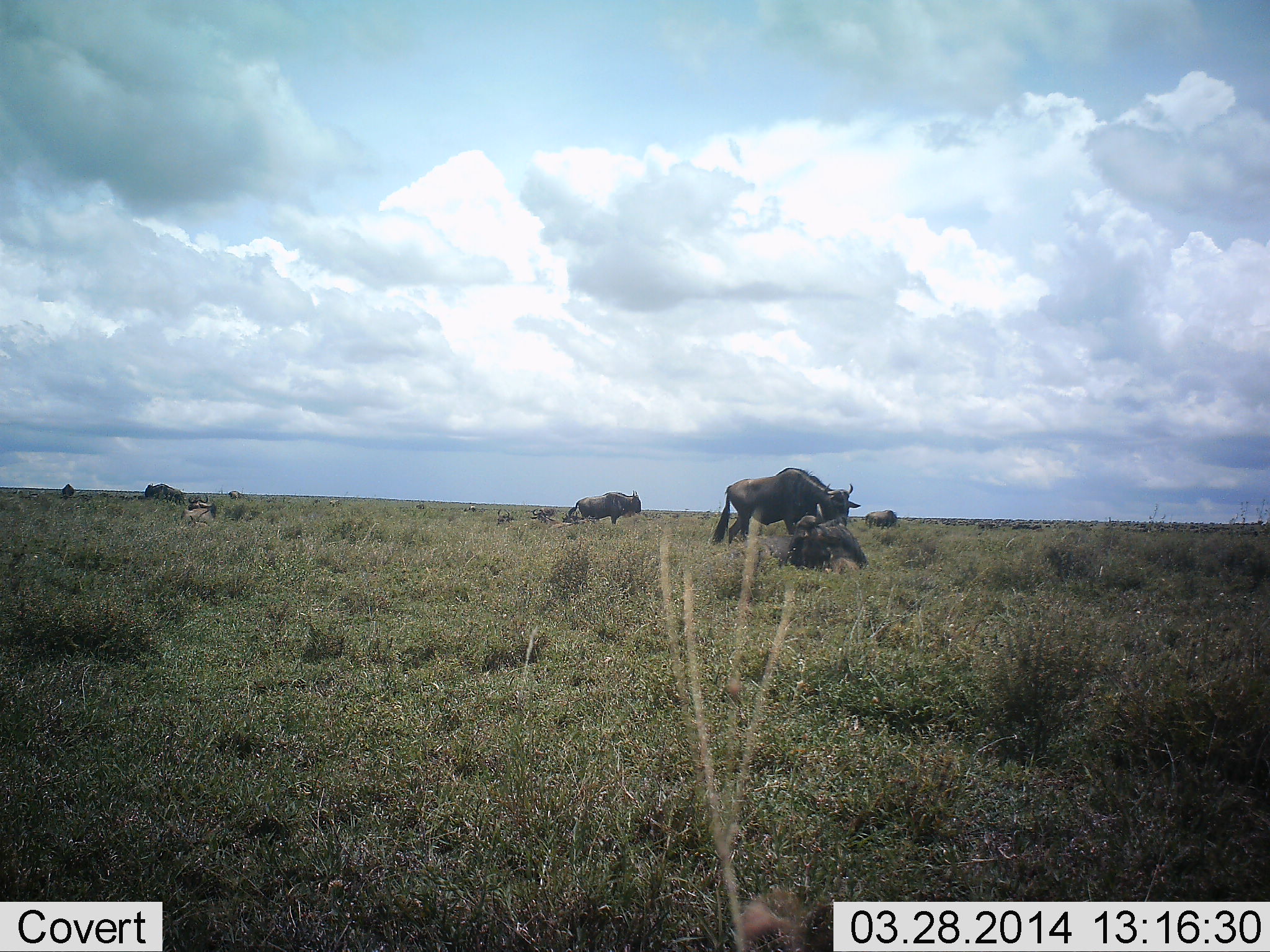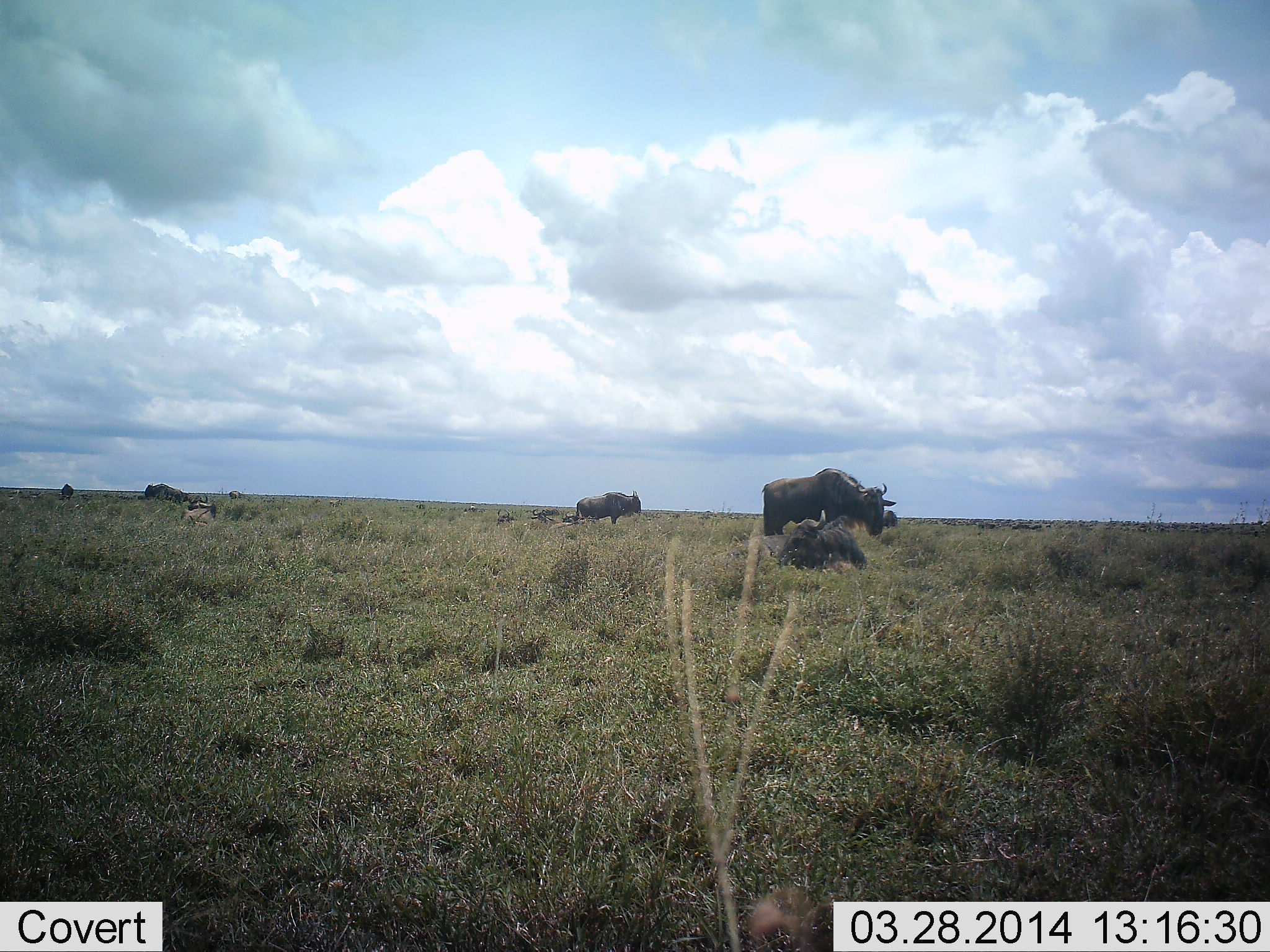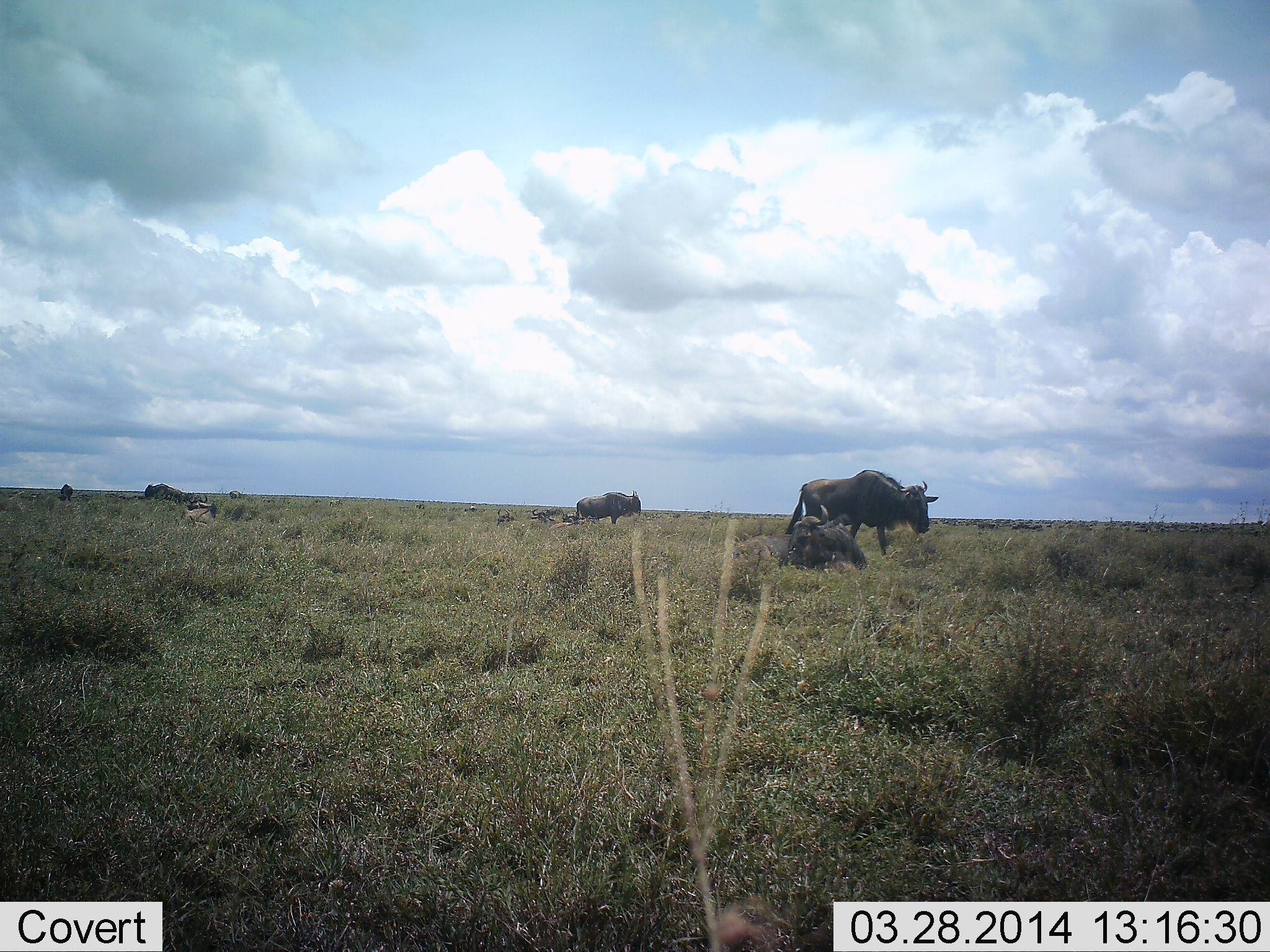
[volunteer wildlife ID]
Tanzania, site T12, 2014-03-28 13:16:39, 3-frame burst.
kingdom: Animalia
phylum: Chordata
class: Mammalia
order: Artiodactyla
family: Bovidae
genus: Connochaetes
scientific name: Connochaetes taurinus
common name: blue wildebeest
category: wildebeest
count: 4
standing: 55%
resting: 64%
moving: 82%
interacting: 0%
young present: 0%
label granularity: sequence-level